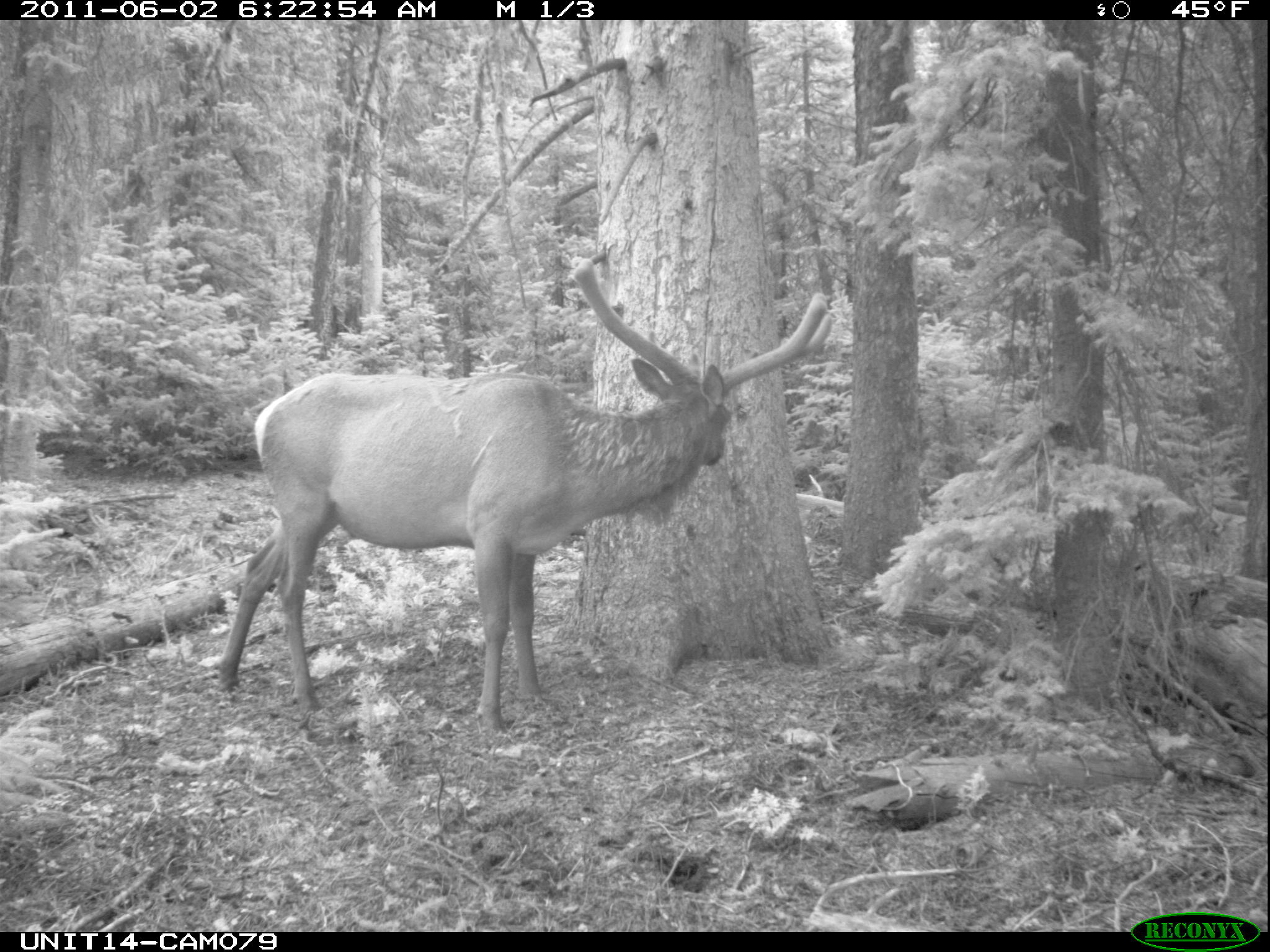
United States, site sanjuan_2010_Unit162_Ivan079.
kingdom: Animalia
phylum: Chordata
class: Mammalia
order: Artiodactyla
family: Cervidae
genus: Cervus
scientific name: Cervus elaphus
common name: red deer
Cervus elaphus (red deer).